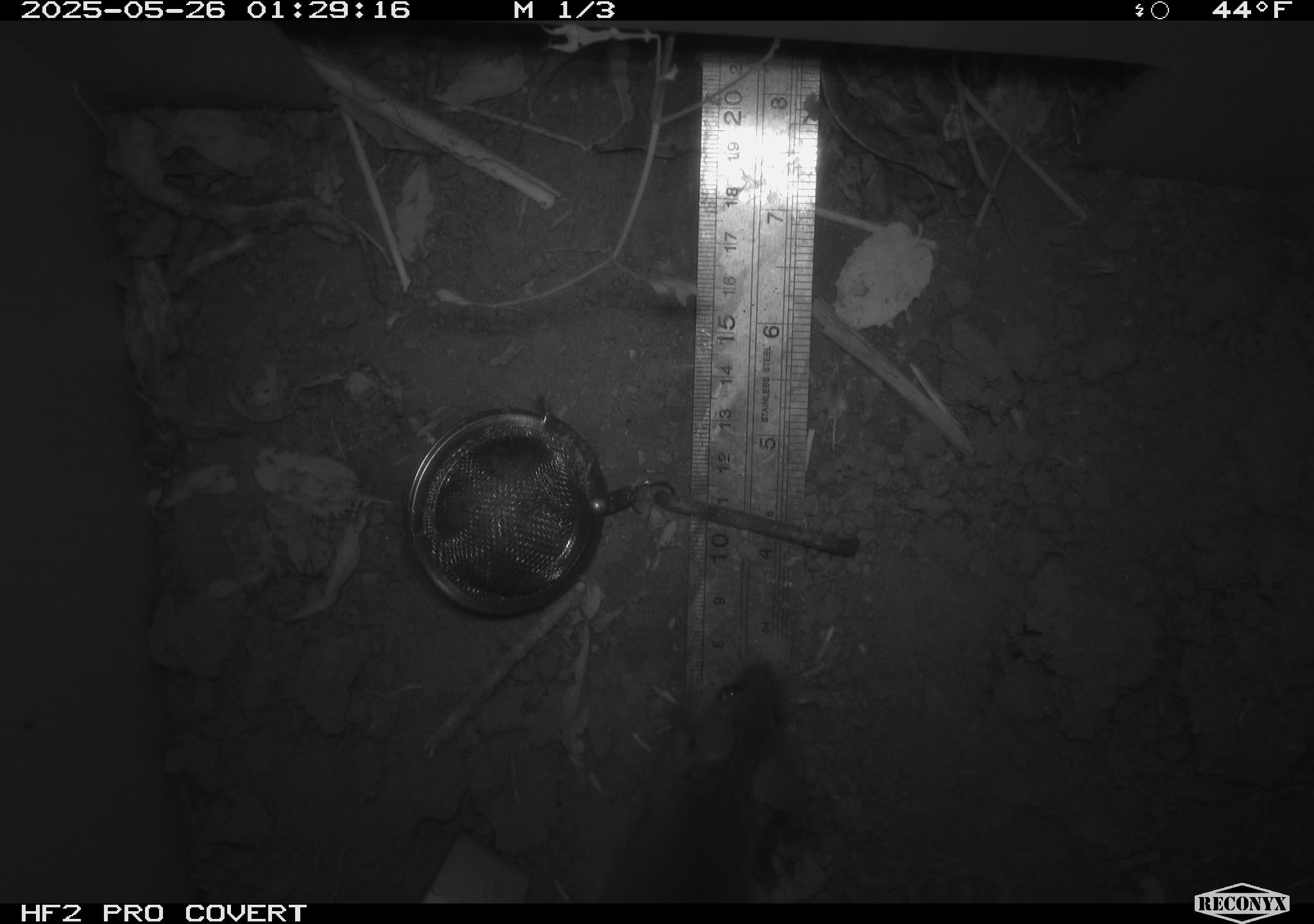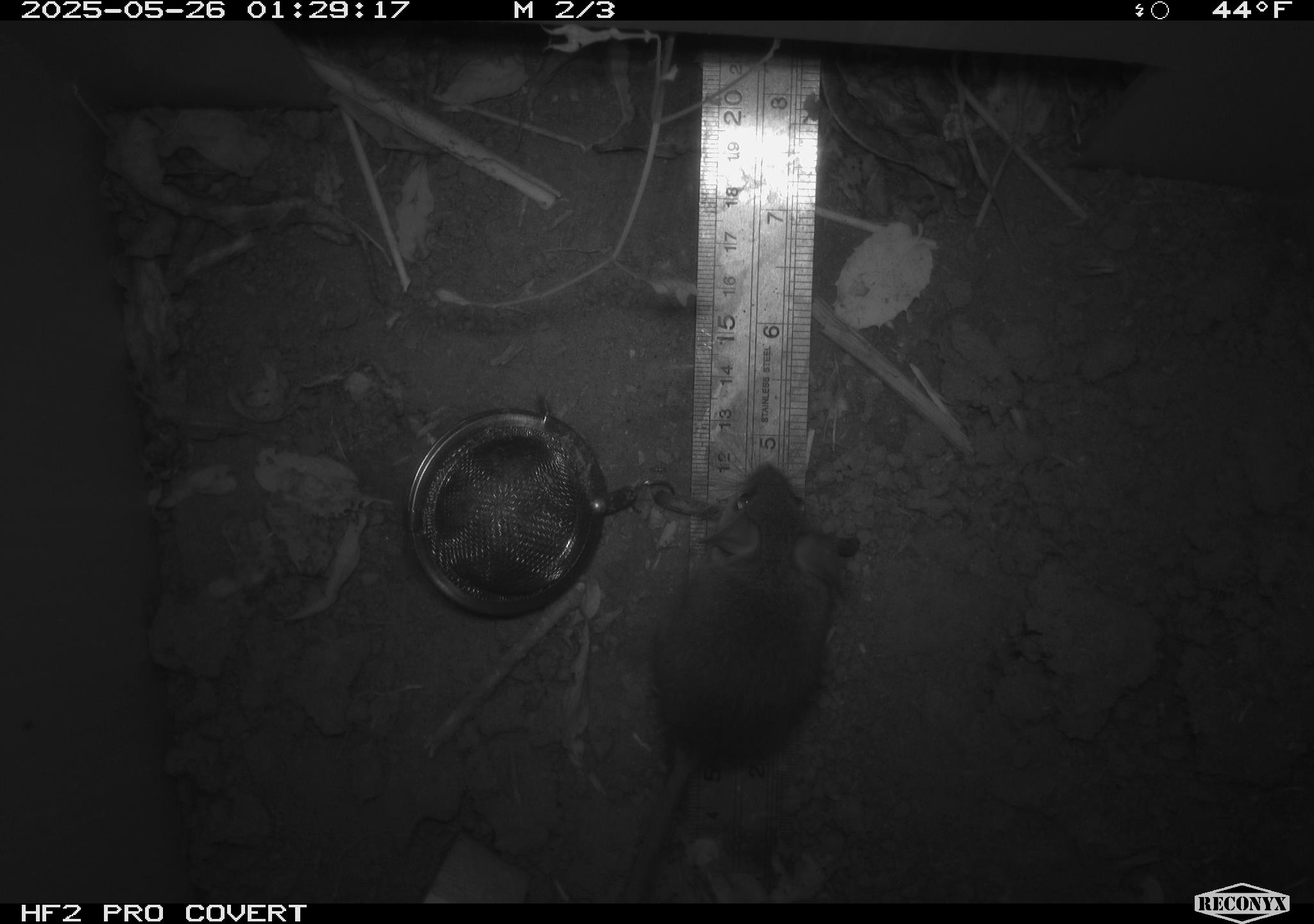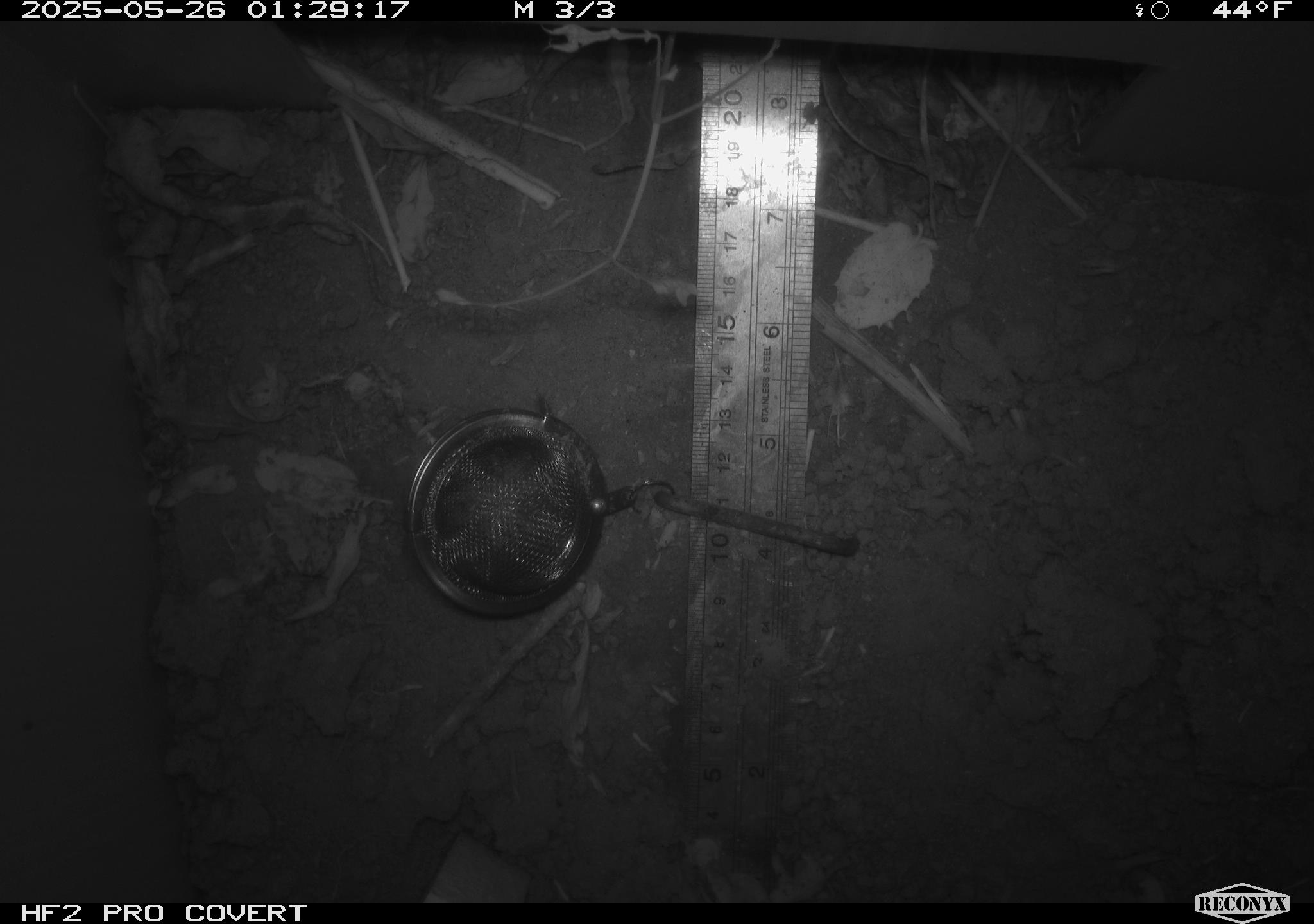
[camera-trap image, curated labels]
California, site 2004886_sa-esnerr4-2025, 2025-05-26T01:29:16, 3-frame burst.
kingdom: Animalia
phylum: Chordata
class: Mammalia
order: Rodentia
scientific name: Rodentia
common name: rodent